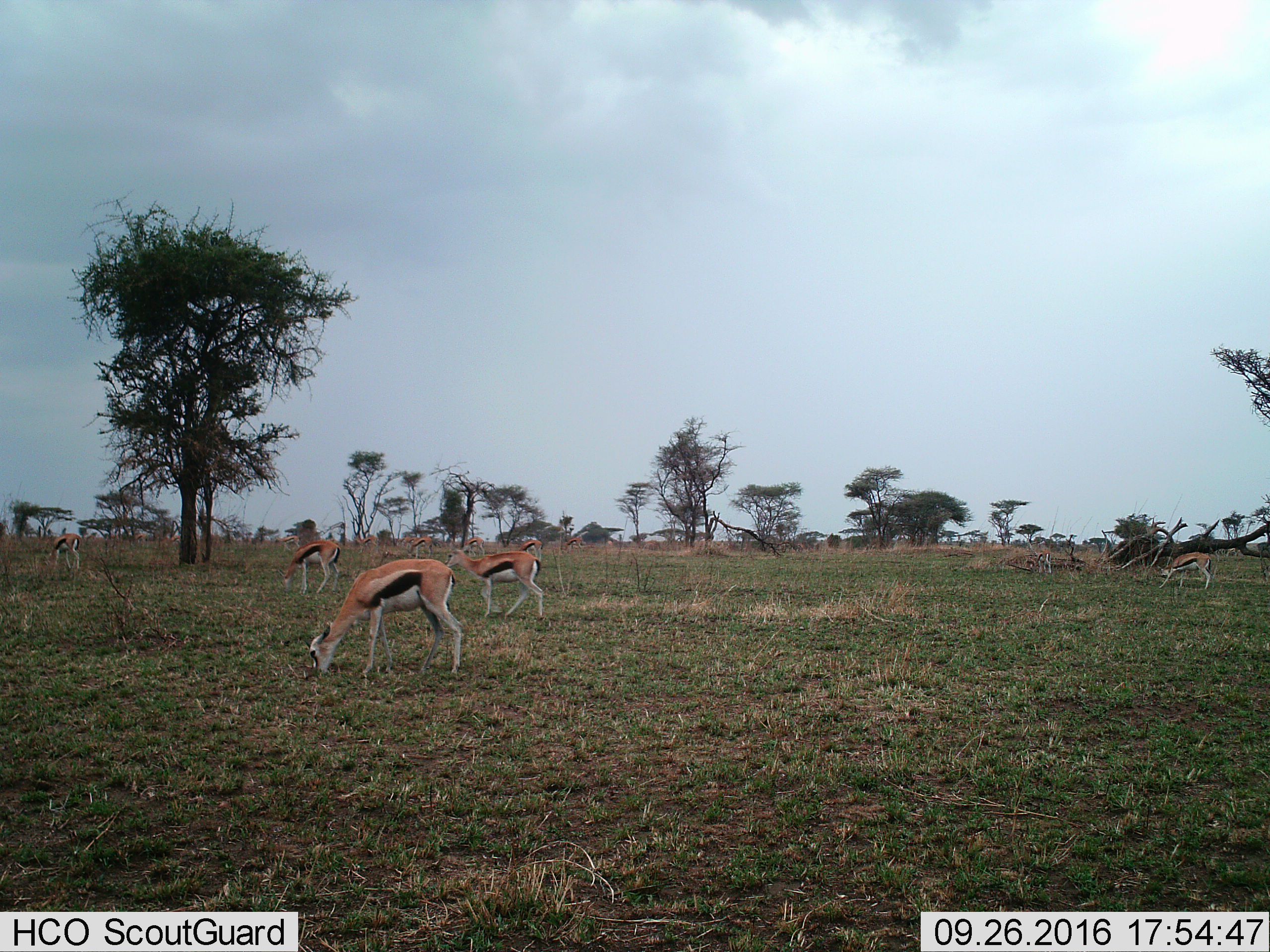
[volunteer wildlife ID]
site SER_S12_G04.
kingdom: Animalia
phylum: Chordata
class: Mammalia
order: Artiodactyla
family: Bovidae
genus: Eudorcas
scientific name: Eudorcas thomsonii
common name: thomson's gazelle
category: gazellethomsons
Gazellethomsons (thomson's gazelle) (Eudorcas thomsonii), count 9. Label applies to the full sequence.